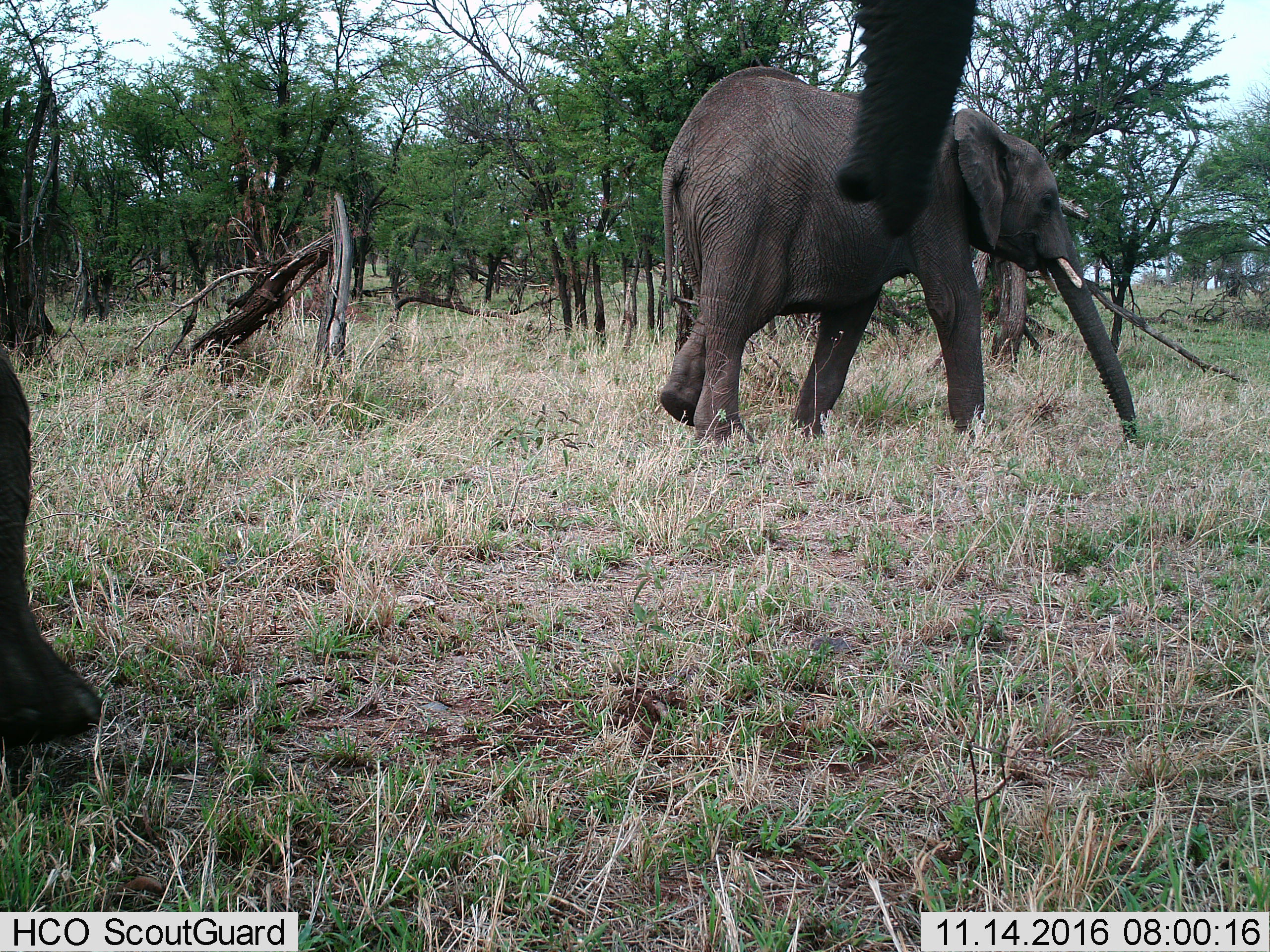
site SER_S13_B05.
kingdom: Animalia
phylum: Chordata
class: Mammalia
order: Proboscidea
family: Elephantidae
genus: Loxodonta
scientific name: Loxodonta africana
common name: african bush elephant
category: elephant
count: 2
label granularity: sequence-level